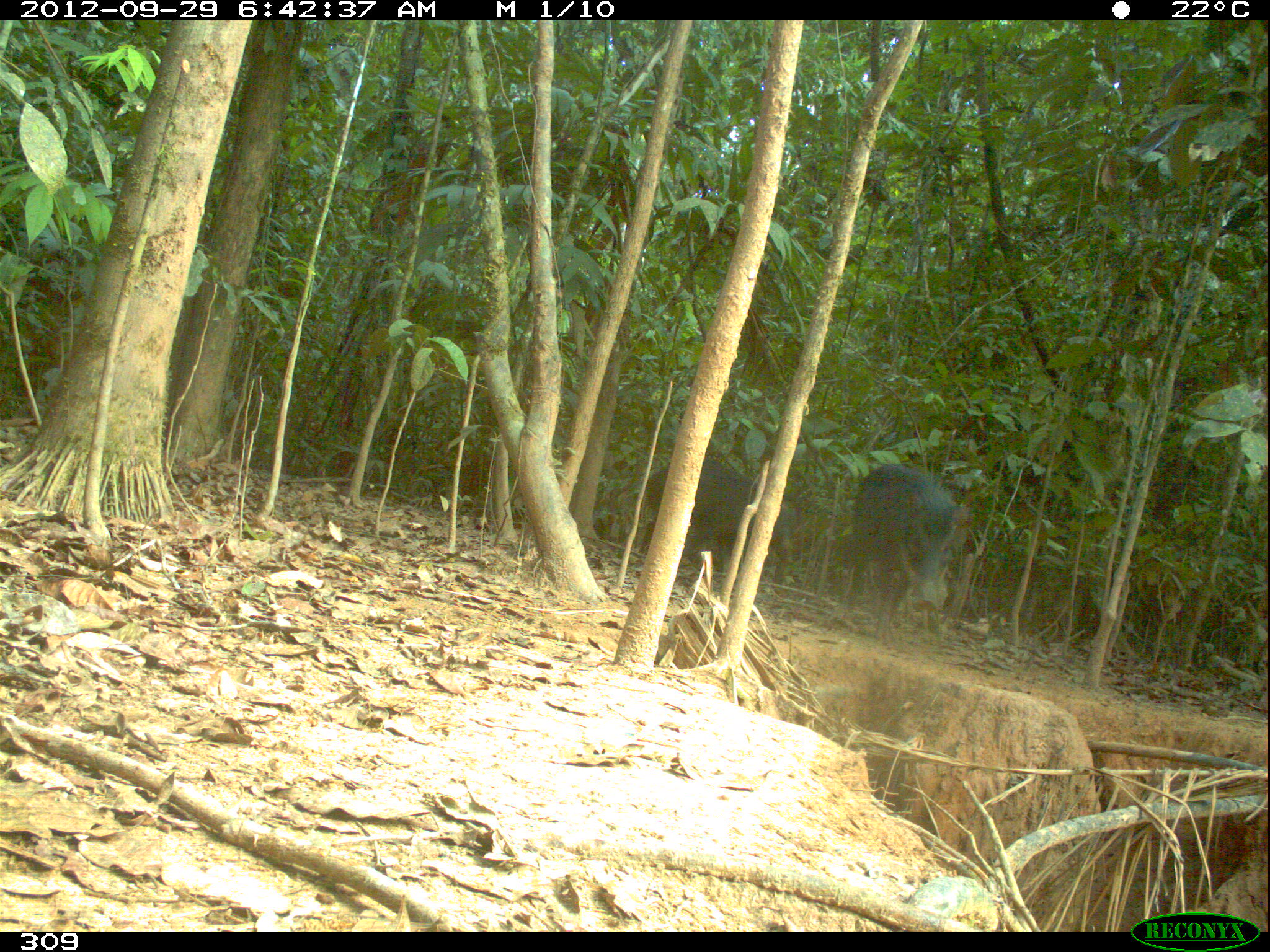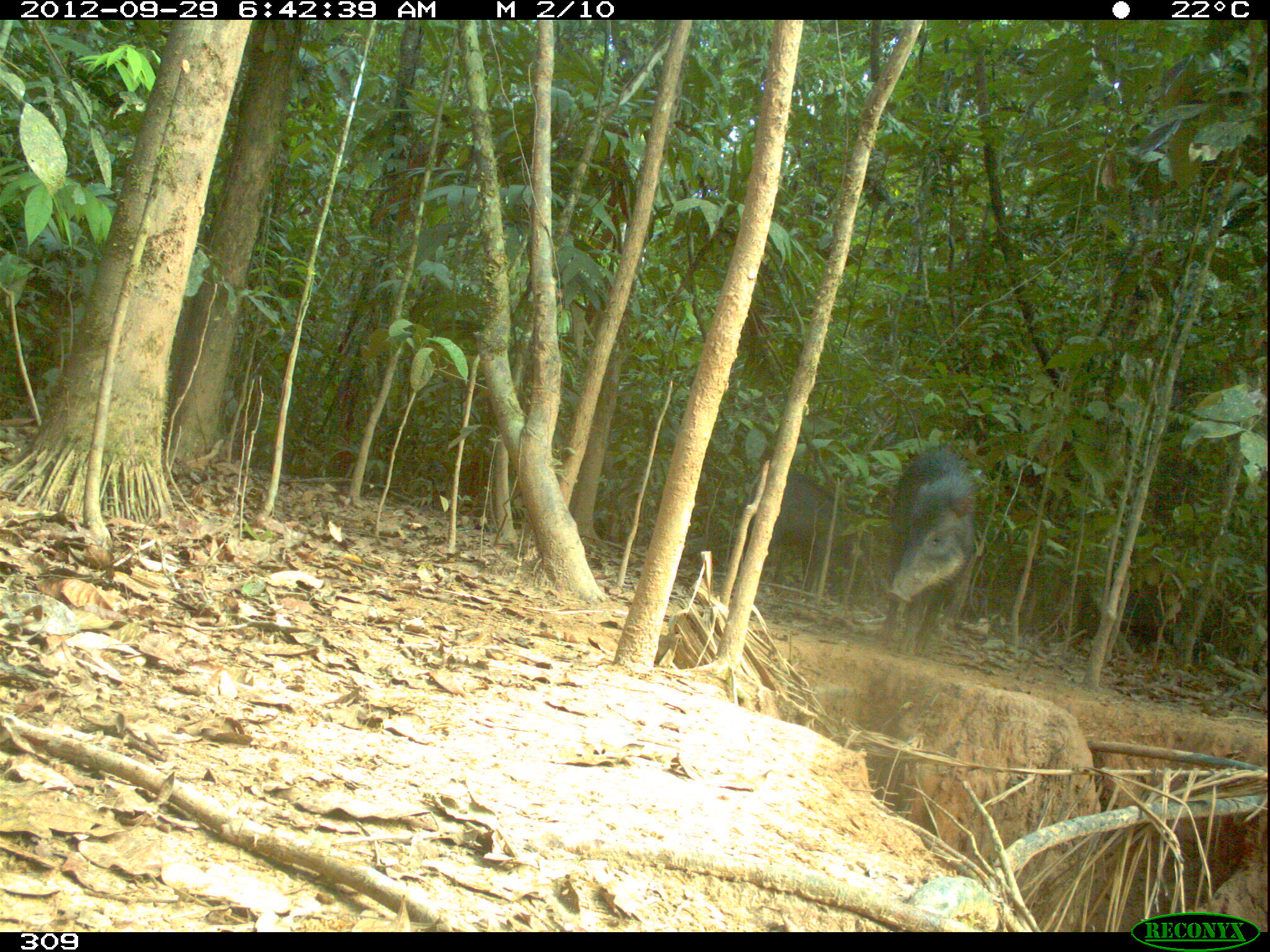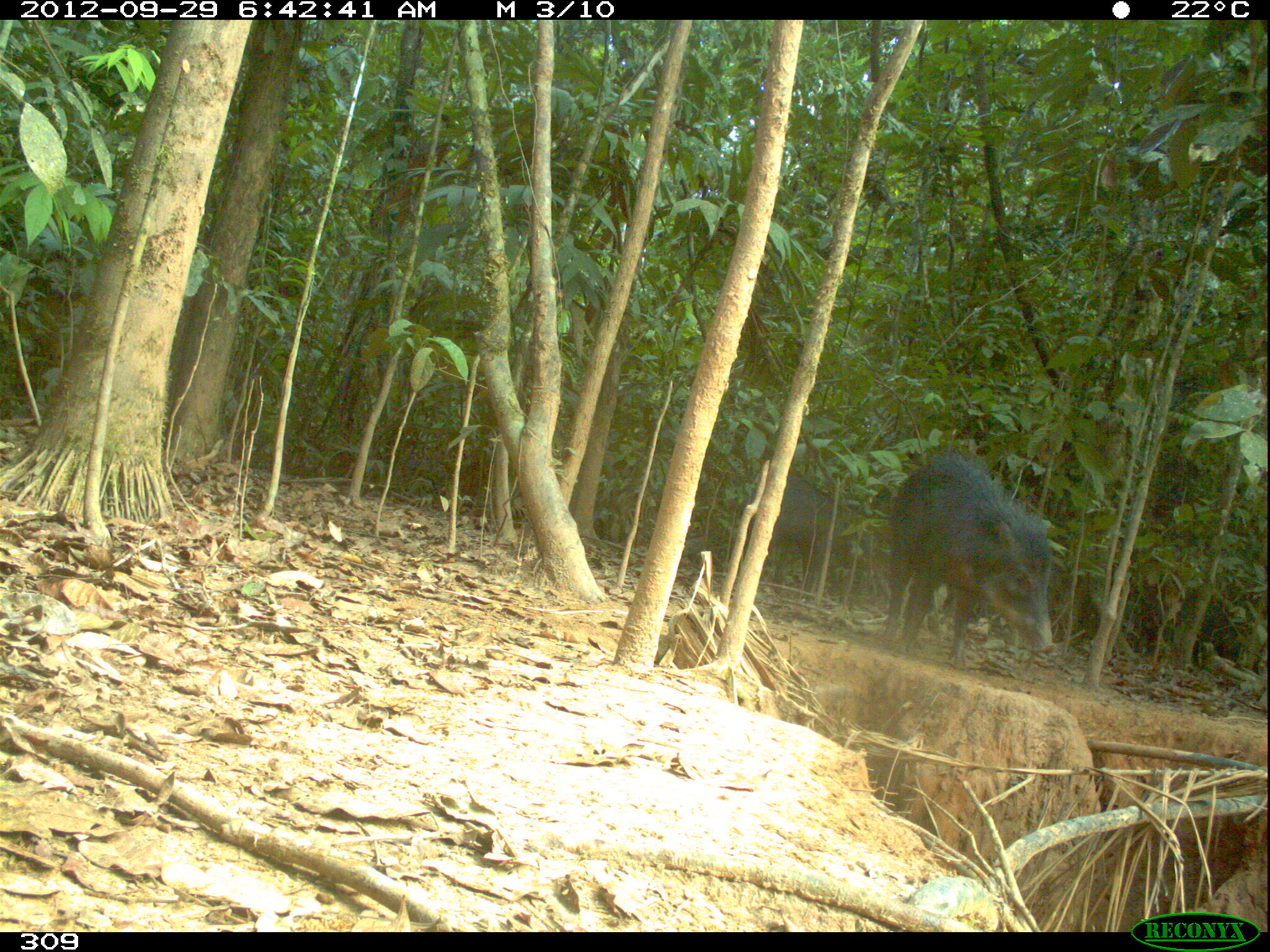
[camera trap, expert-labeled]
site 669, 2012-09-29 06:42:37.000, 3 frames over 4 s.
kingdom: Animalia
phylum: Chordata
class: Mammalia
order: Artiodactyla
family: Tayassuidae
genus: Tayassu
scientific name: Tayassu pecari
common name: white-lipped peccary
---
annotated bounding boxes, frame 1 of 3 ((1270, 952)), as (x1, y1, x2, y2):
tayassu pecari: (844, 464, 966, 639); (638, 460, 800, 583)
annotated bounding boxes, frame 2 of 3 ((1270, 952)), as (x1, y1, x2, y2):
tayassu pecari: (876, 448, 980, 656); (764, 473, 841, 595)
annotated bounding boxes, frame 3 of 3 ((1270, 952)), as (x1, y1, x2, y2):
tayassu pecari: (883, 454, 1055, 667); (739, 475, 840, 593)